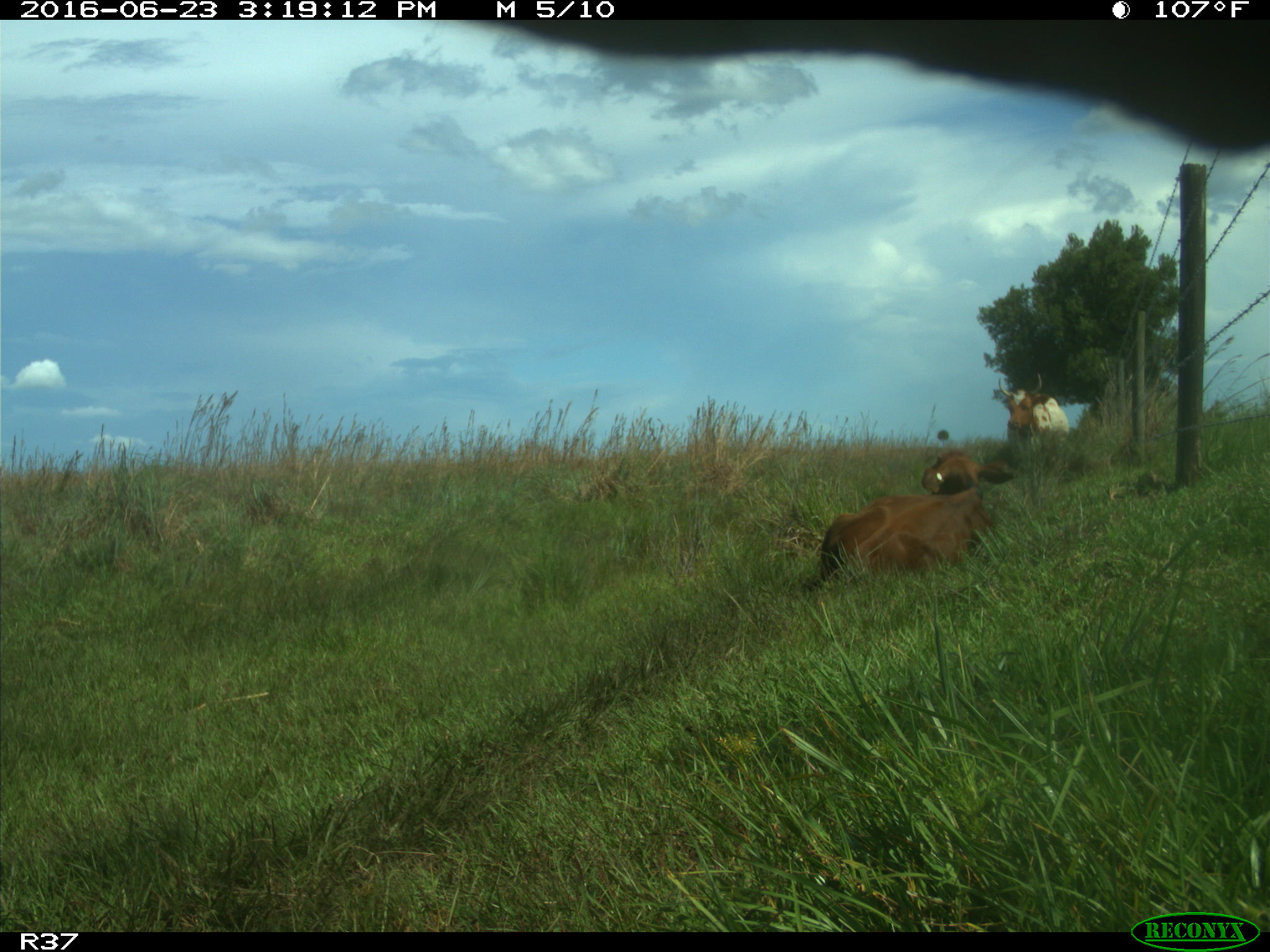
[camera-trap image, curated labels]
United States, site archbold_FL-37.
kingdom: Animalia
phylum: Chordata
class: Mammalia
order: Artiodactyla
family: Bovidae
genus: Bos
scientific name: Bos taurus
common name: domestic cow